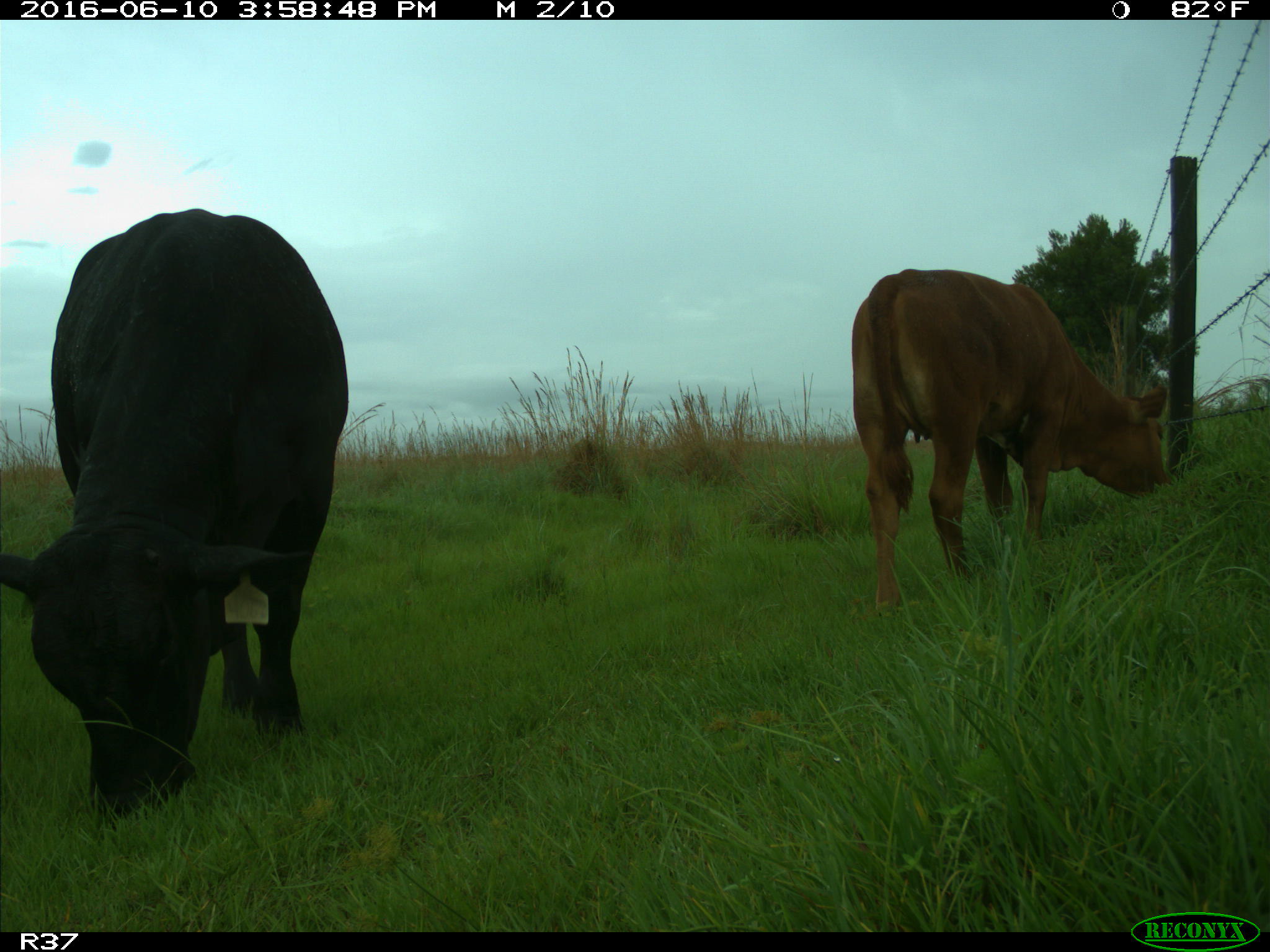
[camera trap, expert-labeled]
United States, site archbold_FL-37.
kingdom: Animalia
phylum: Chordata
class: Mammalia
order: Artiodactyla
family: Bovidae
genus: Bos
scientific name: Bos taurus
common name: domestic cow